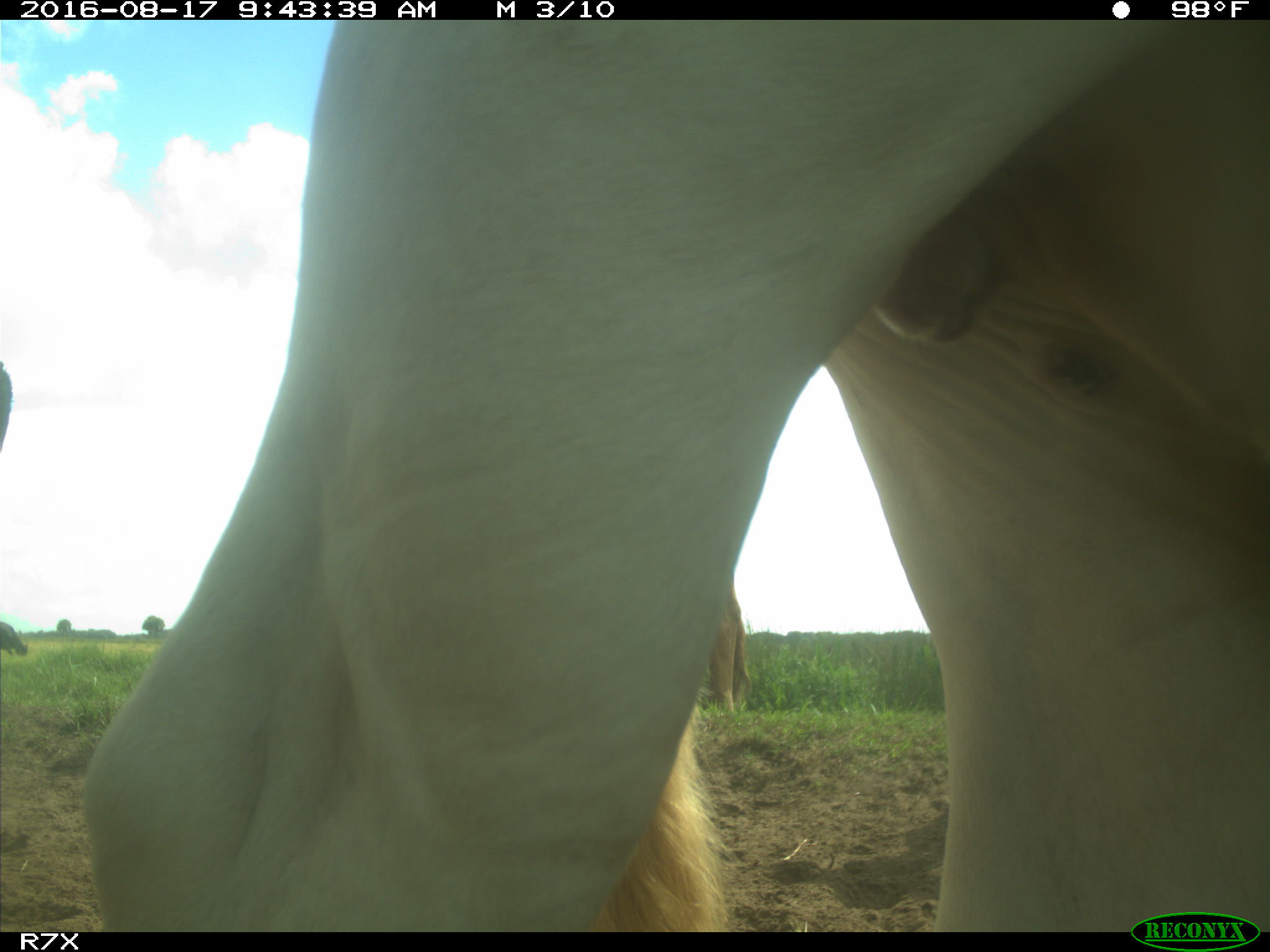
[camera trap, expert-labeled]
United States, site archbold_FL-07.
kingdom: Animalia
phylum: Chordata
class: Mammalia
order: Artiodactyla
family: Bovidae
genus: Bos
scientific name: Bos taurus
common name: domestic cow